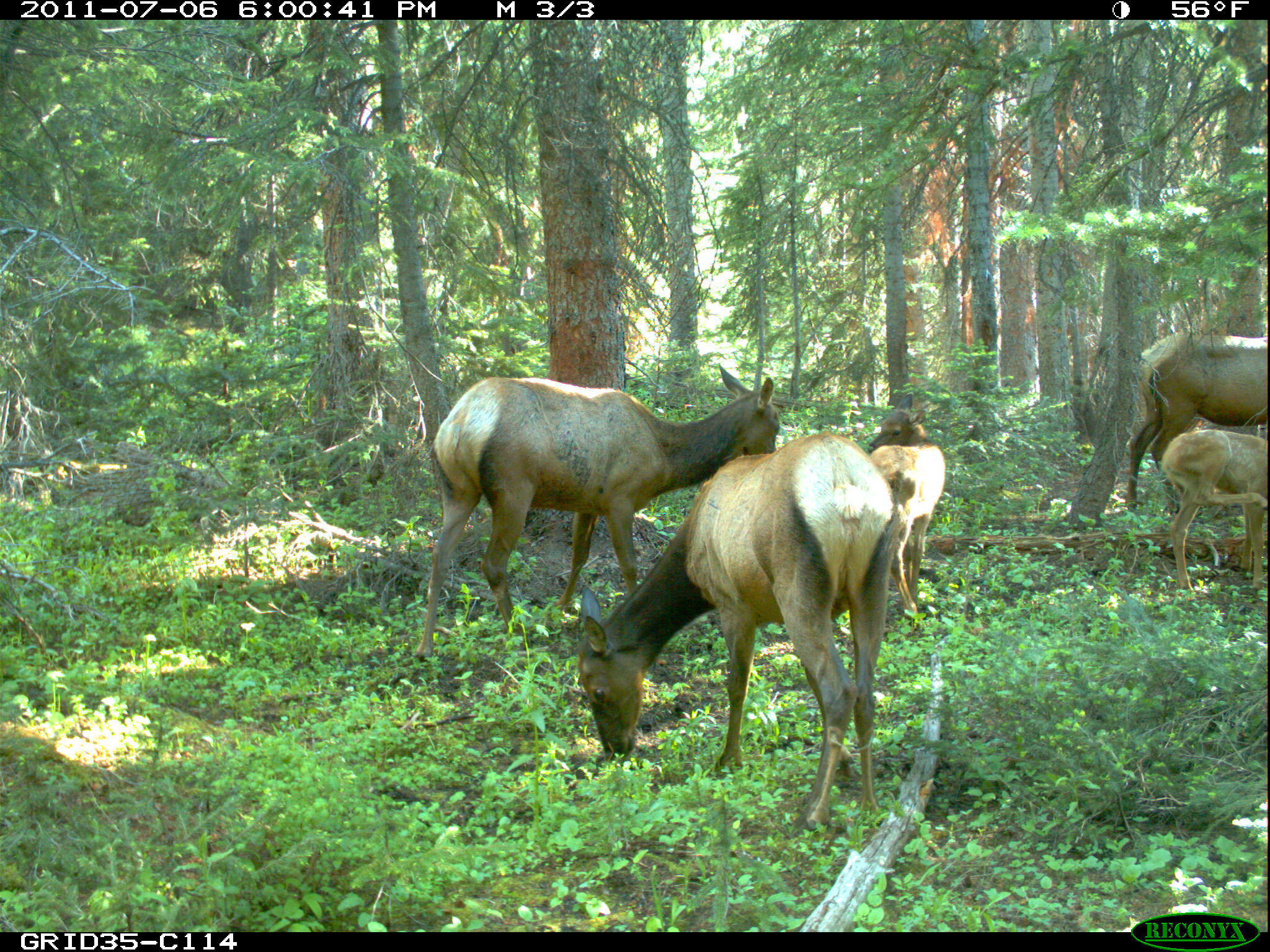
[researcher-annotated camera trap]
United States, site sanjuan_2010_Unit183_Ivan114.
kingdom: Animalia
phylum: Chordata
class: Mammalia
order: Artiodactyla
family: Cervidae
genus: Cervus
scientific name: Cervus elaphus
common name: red deer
Cervus elaphus (red deer).